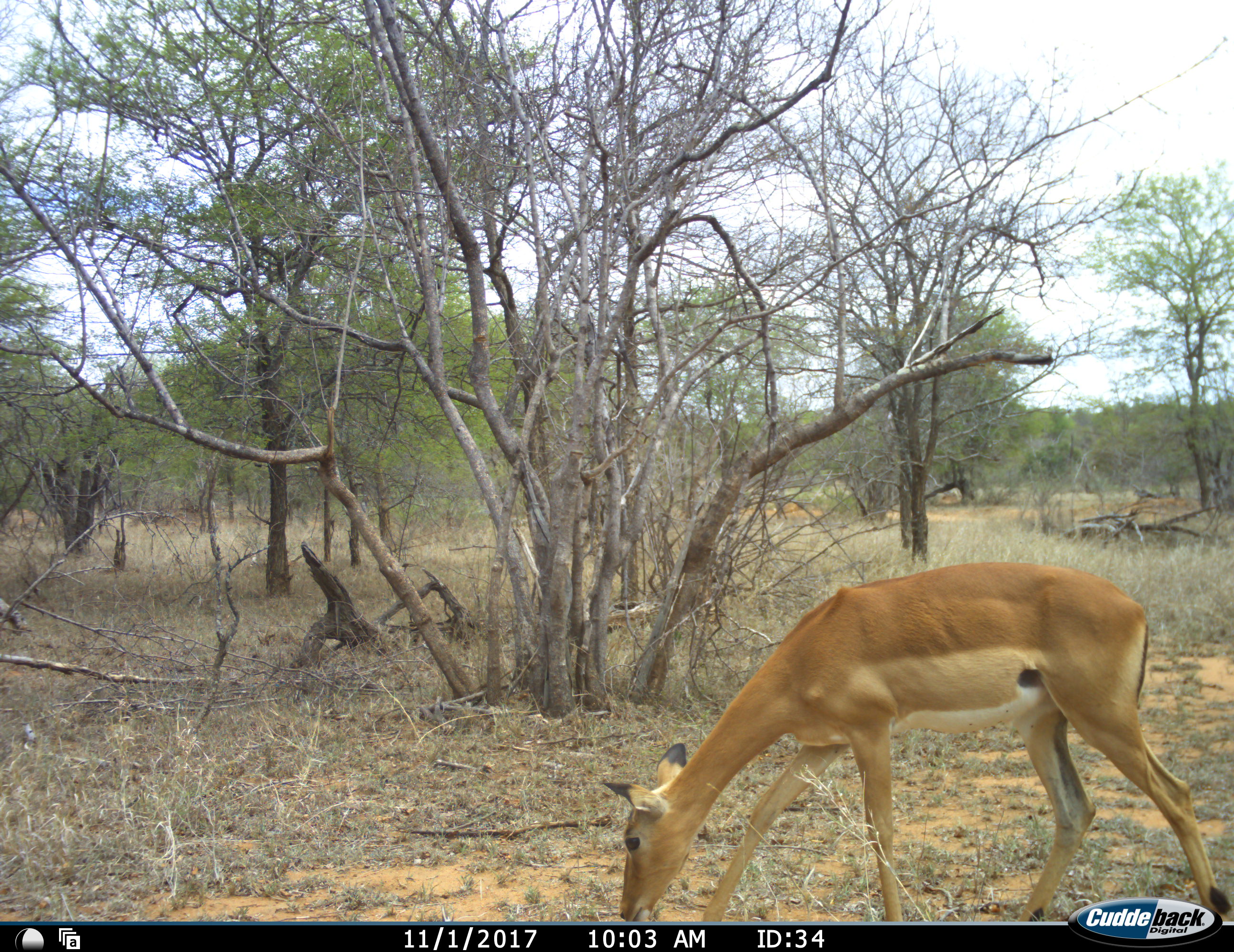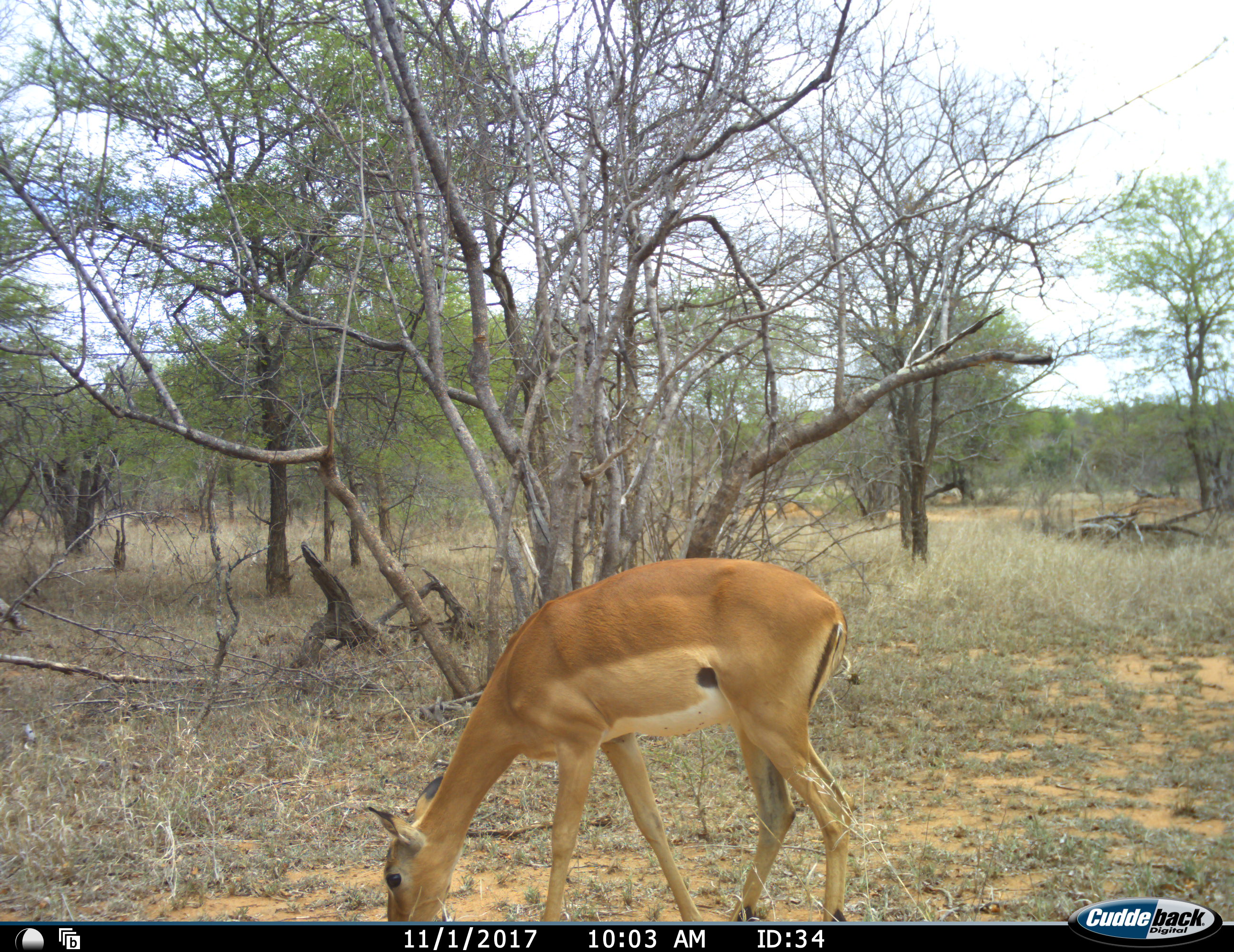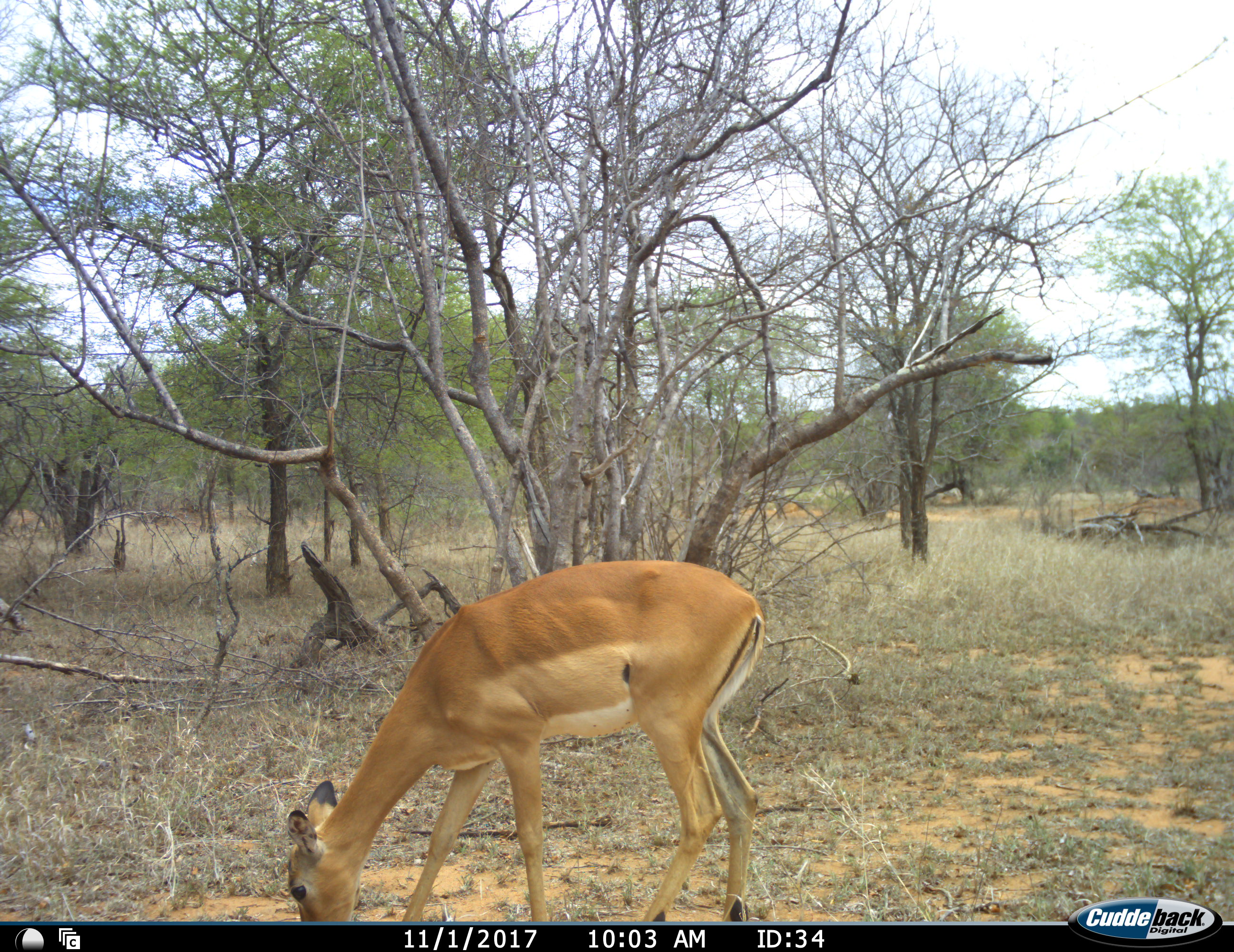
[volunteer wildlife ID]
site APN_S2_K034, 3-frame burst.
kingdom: Animalia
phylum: Chordata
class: Mammalia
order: Artiodactyla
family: Bovidae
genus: Aepyceros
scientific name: Aepyceros melampus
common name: impala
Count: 1.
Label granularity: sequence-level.